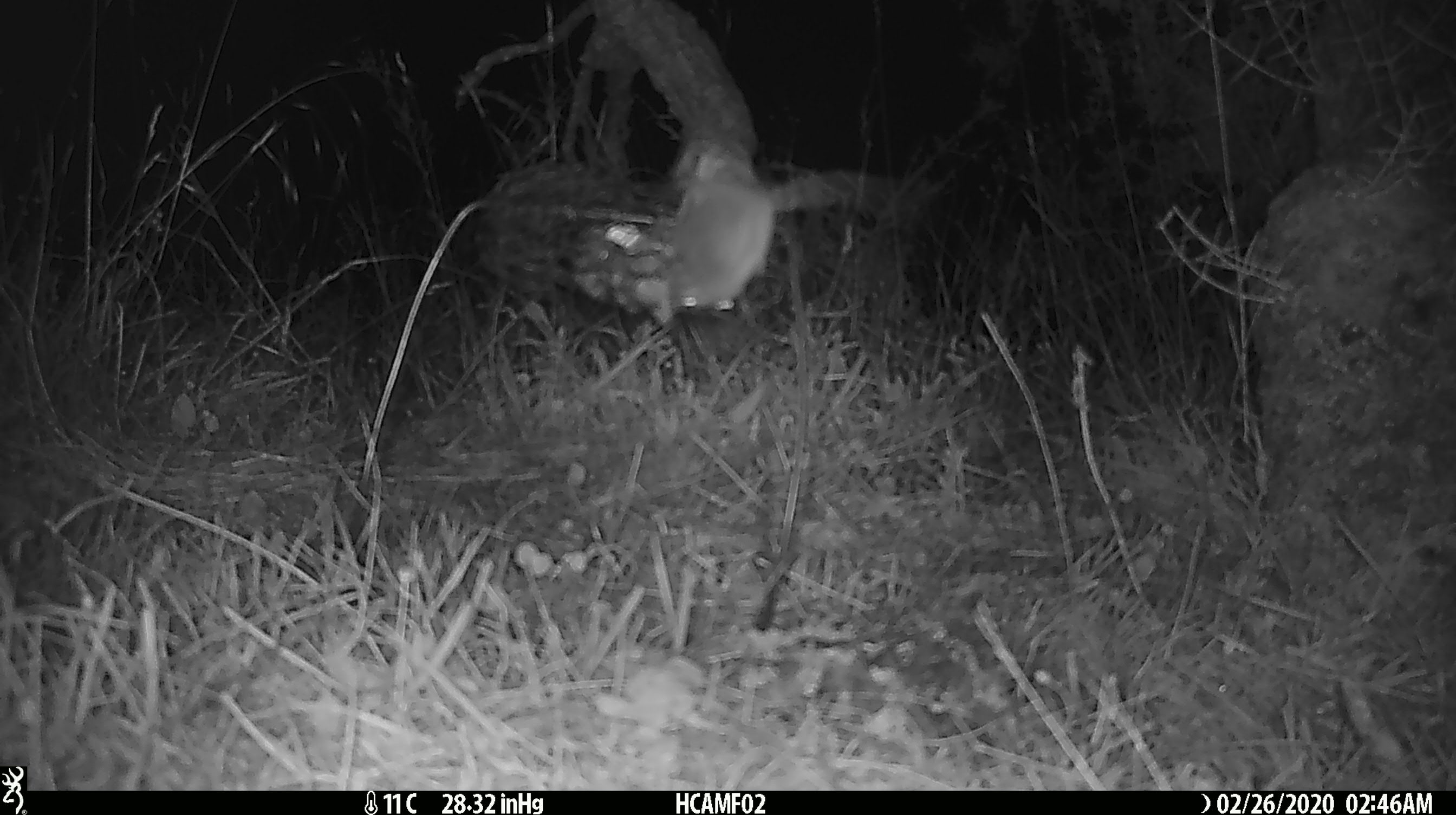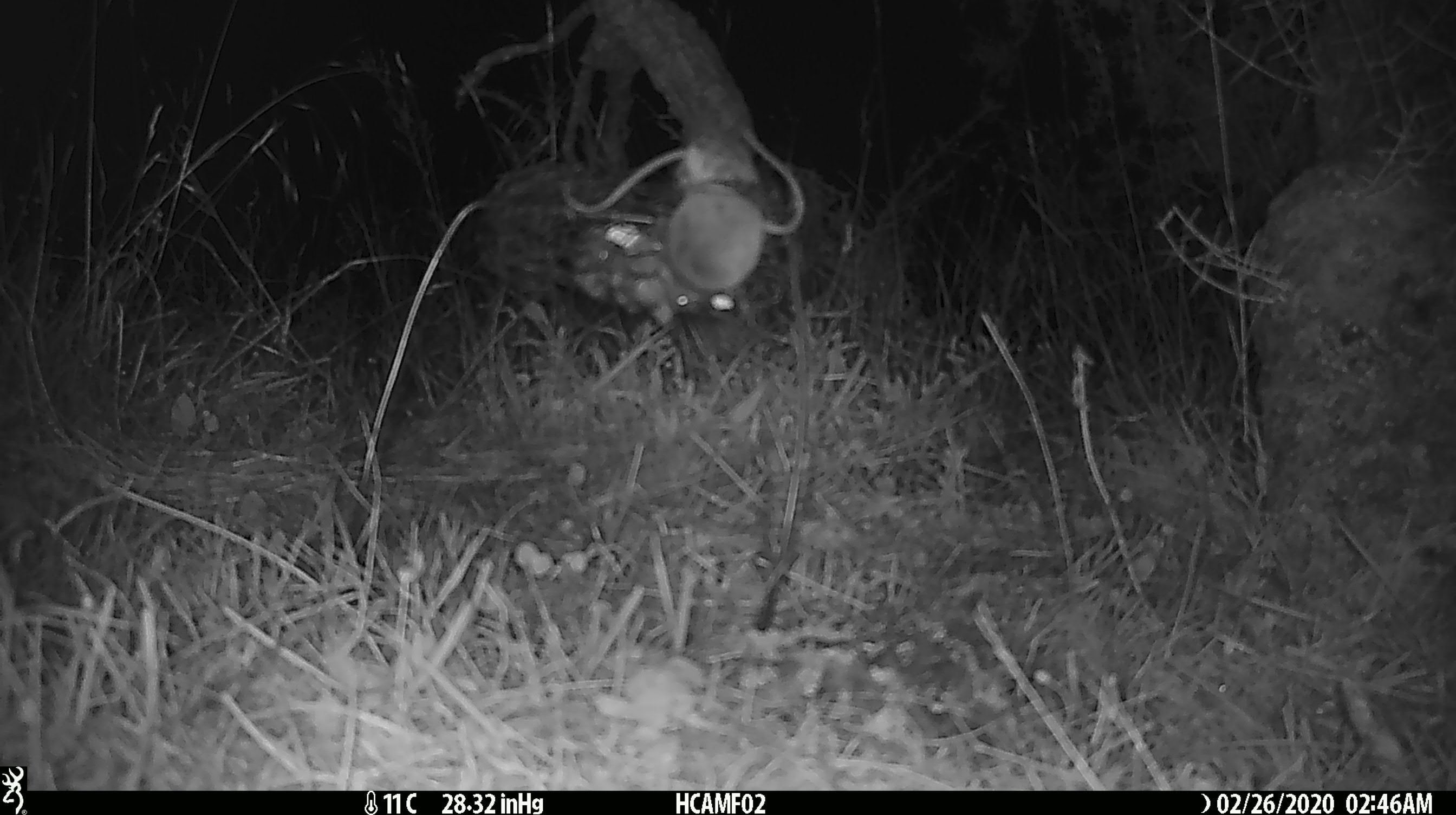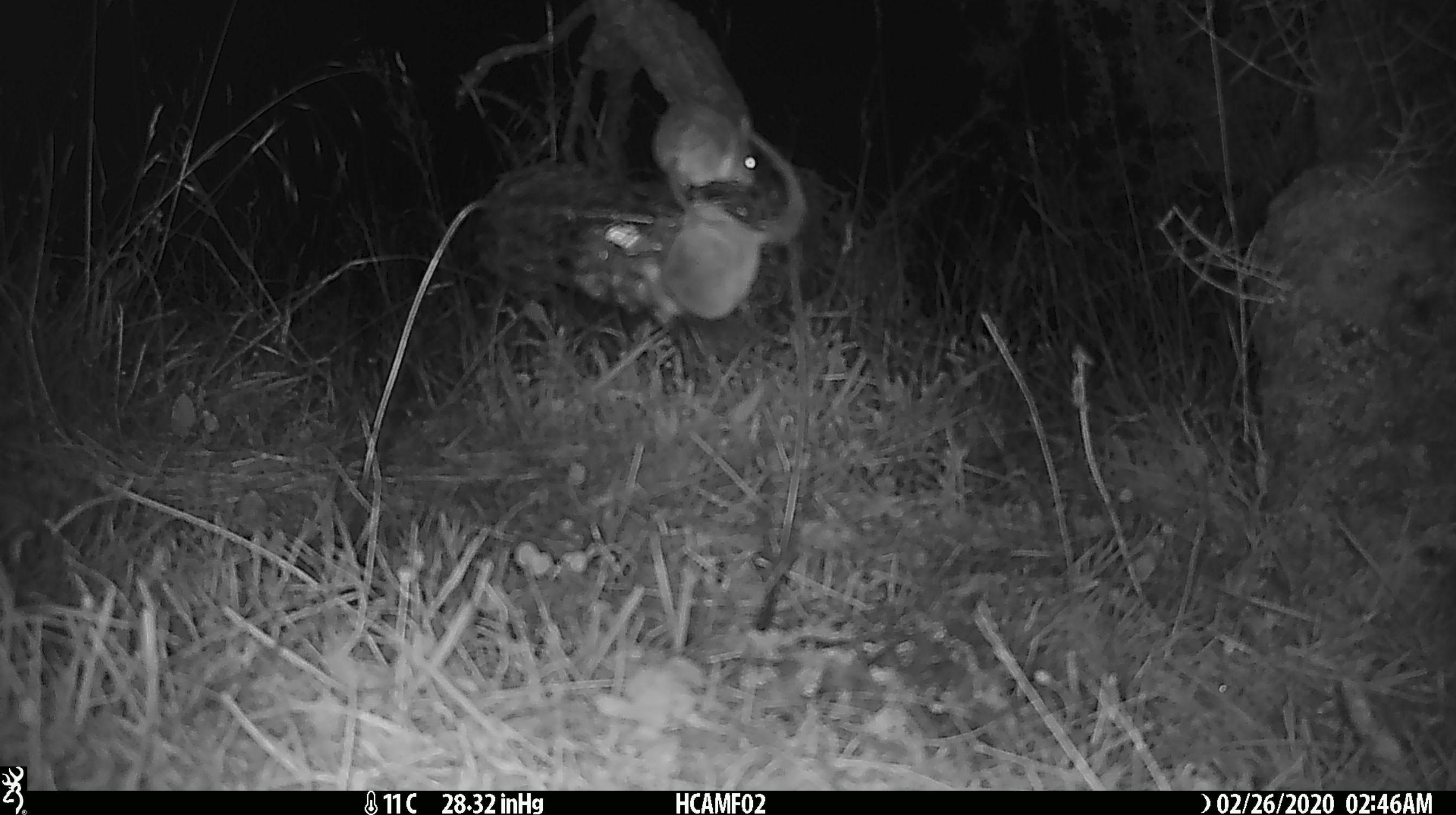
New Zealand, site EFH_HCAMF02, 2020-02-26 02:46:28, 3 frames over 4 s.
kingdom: Animalia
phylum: Chordata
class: Mammalia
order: Rodentia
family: Muridae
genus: Mus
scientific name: Mus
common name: mouse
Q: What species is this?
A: Mouse (Mus).